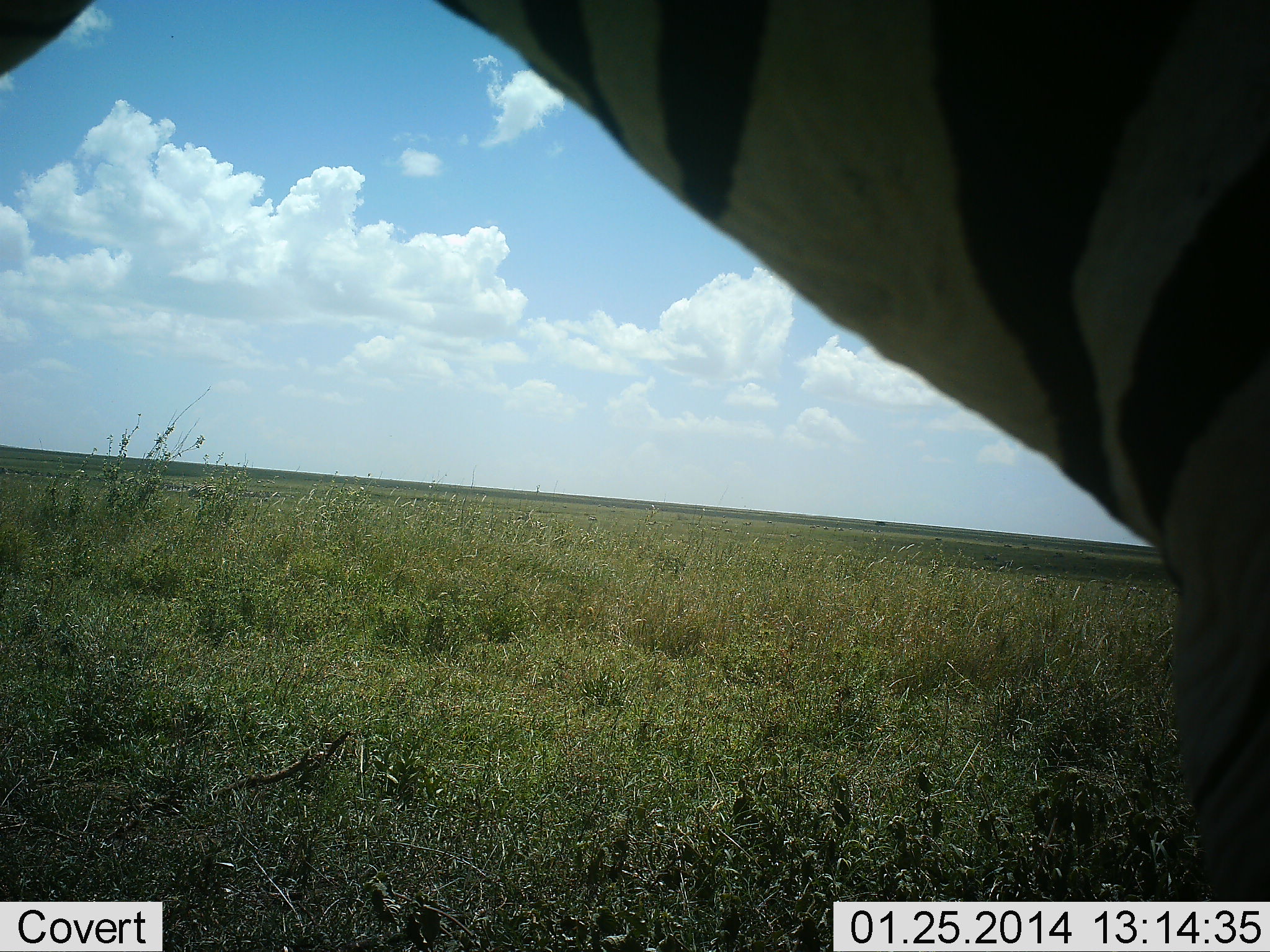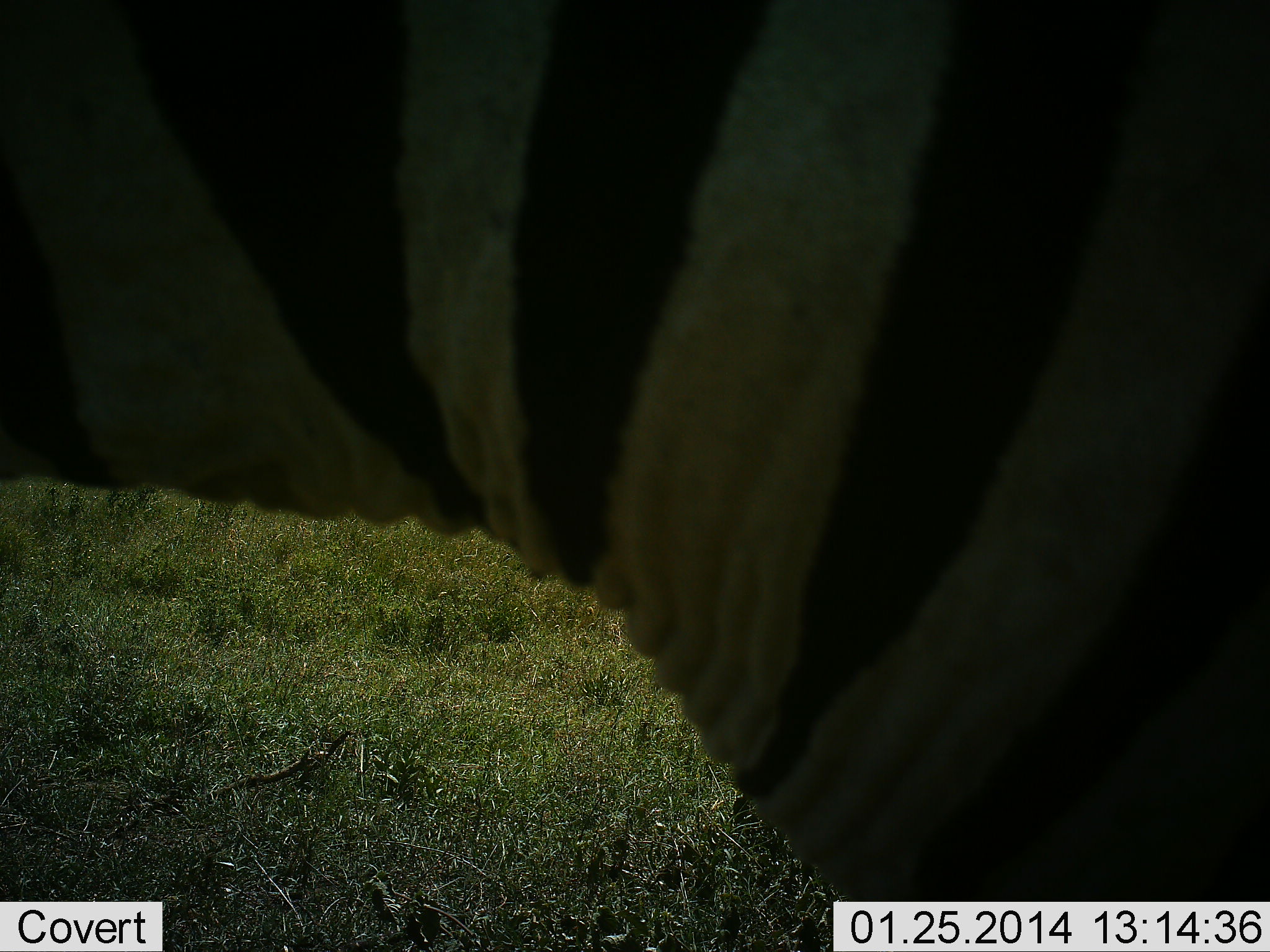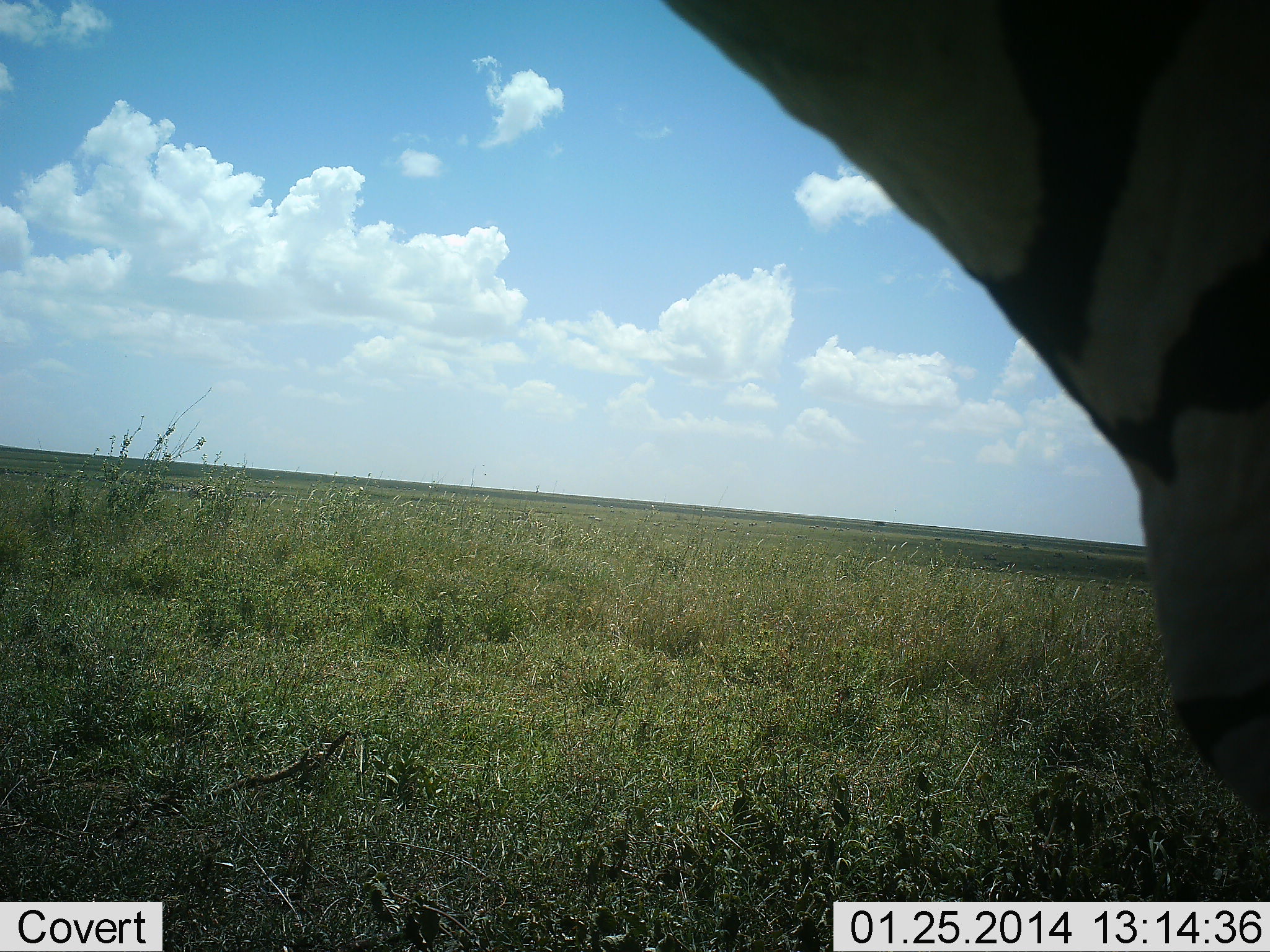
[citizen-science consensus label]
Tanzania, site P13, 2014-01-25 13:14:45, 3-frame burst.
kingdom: Animalia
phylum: Chordata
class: Mammalia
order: Perissodactyla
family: Equidae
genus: Equus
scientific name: Equus quagga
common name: plains zebra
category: zebra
Zebra (plains zebra) (Equus quagga), count 1. Behavior (volunteer vote fractions): standing 90%, resting 0%, moving 10%, interacting 0%. Young present (vote fraction): 0%. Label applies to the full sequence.